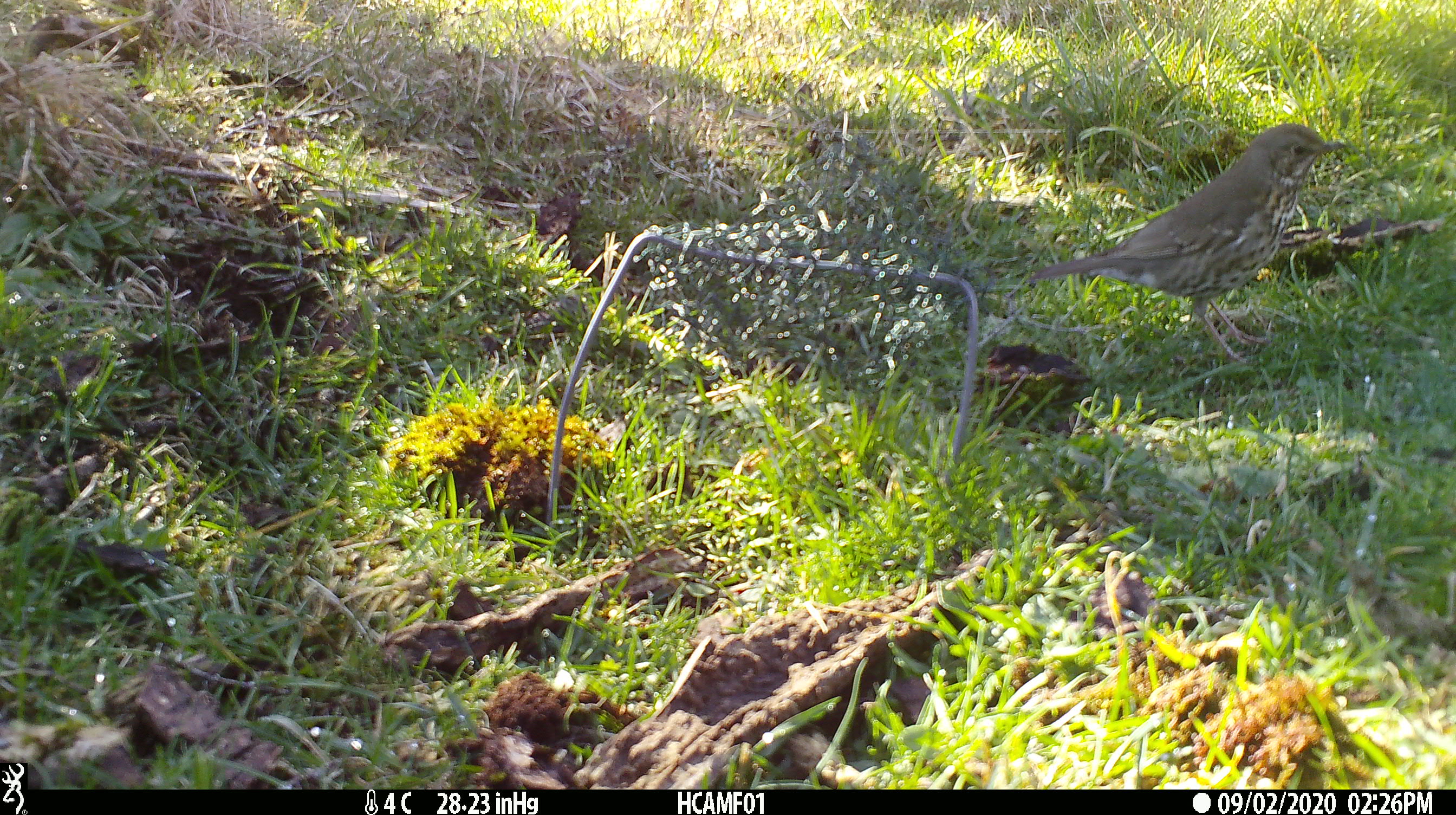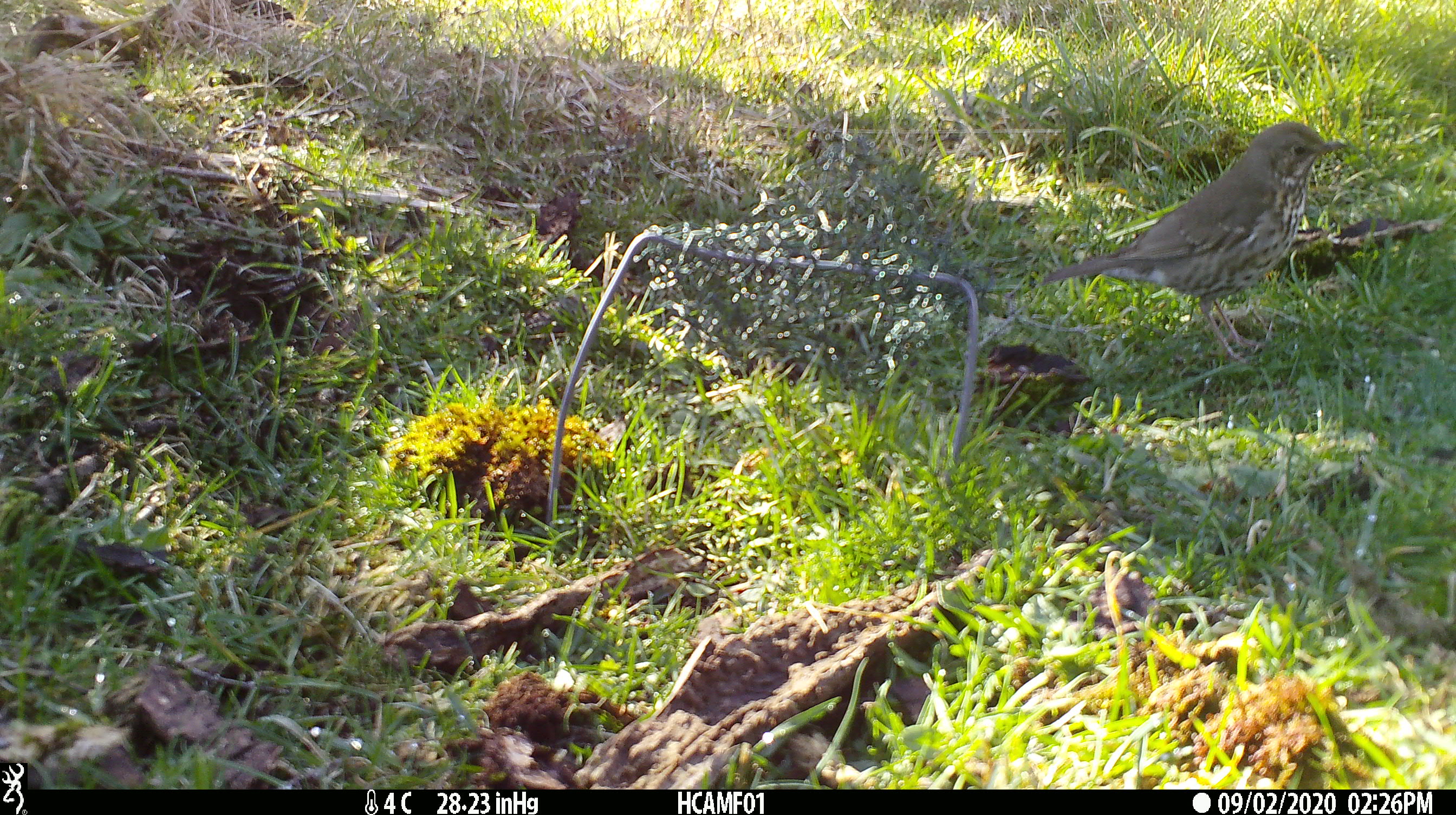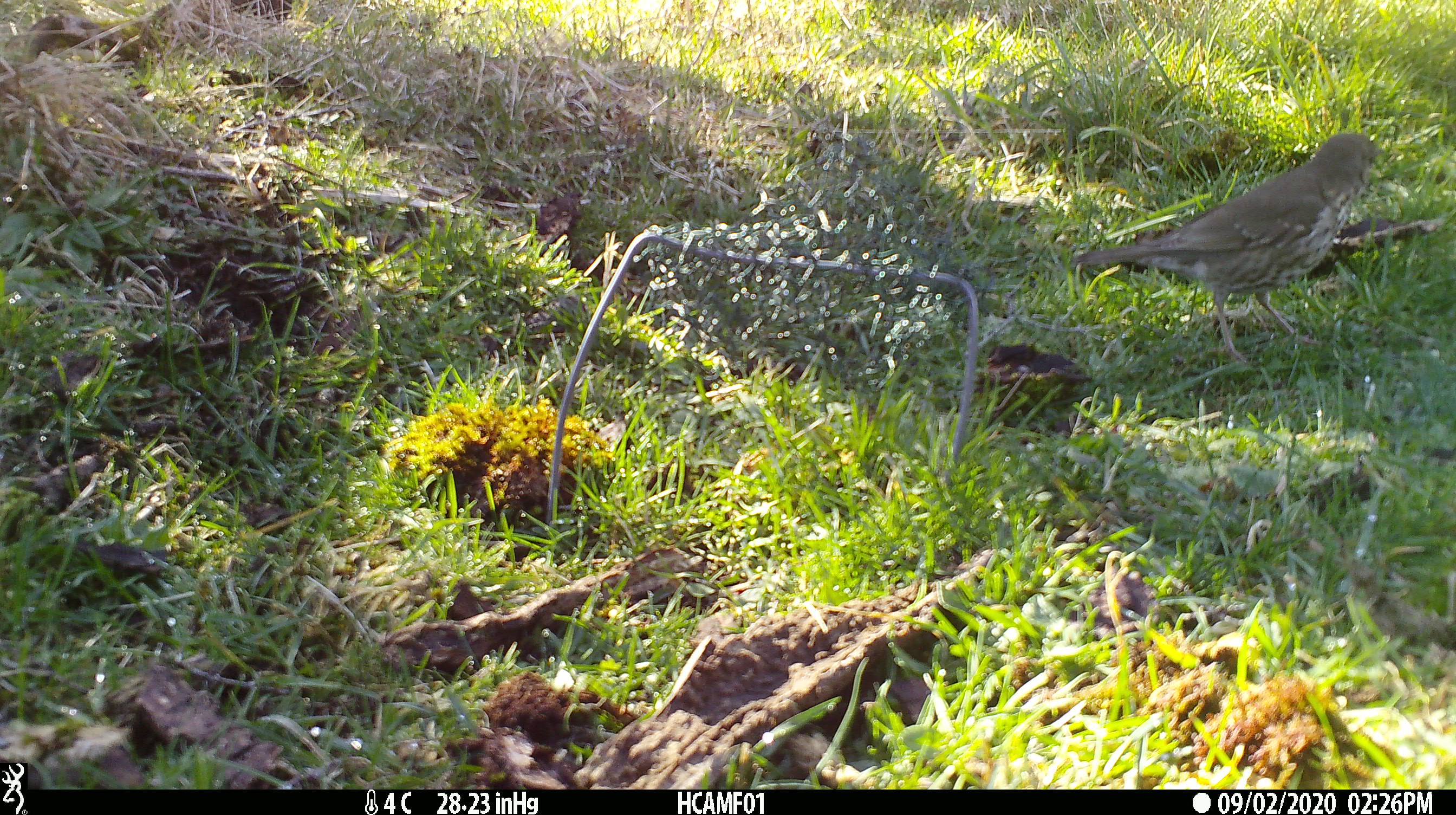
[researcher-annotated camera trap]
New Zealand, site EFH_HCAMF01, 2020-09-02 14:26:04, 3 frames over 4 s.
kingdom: Animalia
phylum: Chordata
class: Aves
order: Passeriformes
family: Turdidae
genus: Turdus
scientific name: Turdus philomelos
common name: song thrush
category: thrush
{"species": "thrush (song thrush) (Turdus philomelos)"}